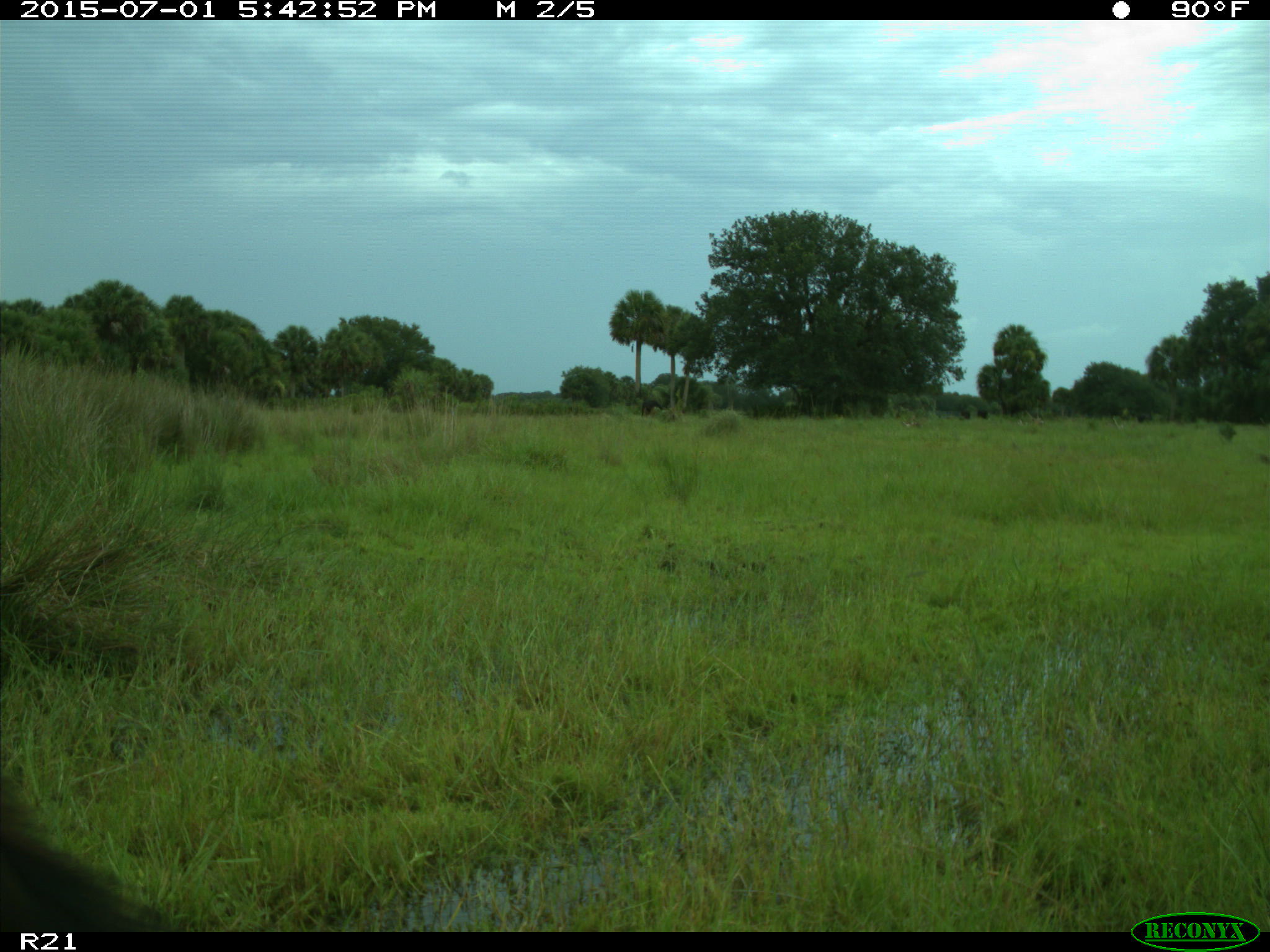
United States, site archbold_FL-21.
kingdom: Animalia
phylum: Chordata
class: Mammalia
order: Artiodactyla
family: Bovidae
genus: Bos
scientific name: Bos taurus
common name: domestic cow